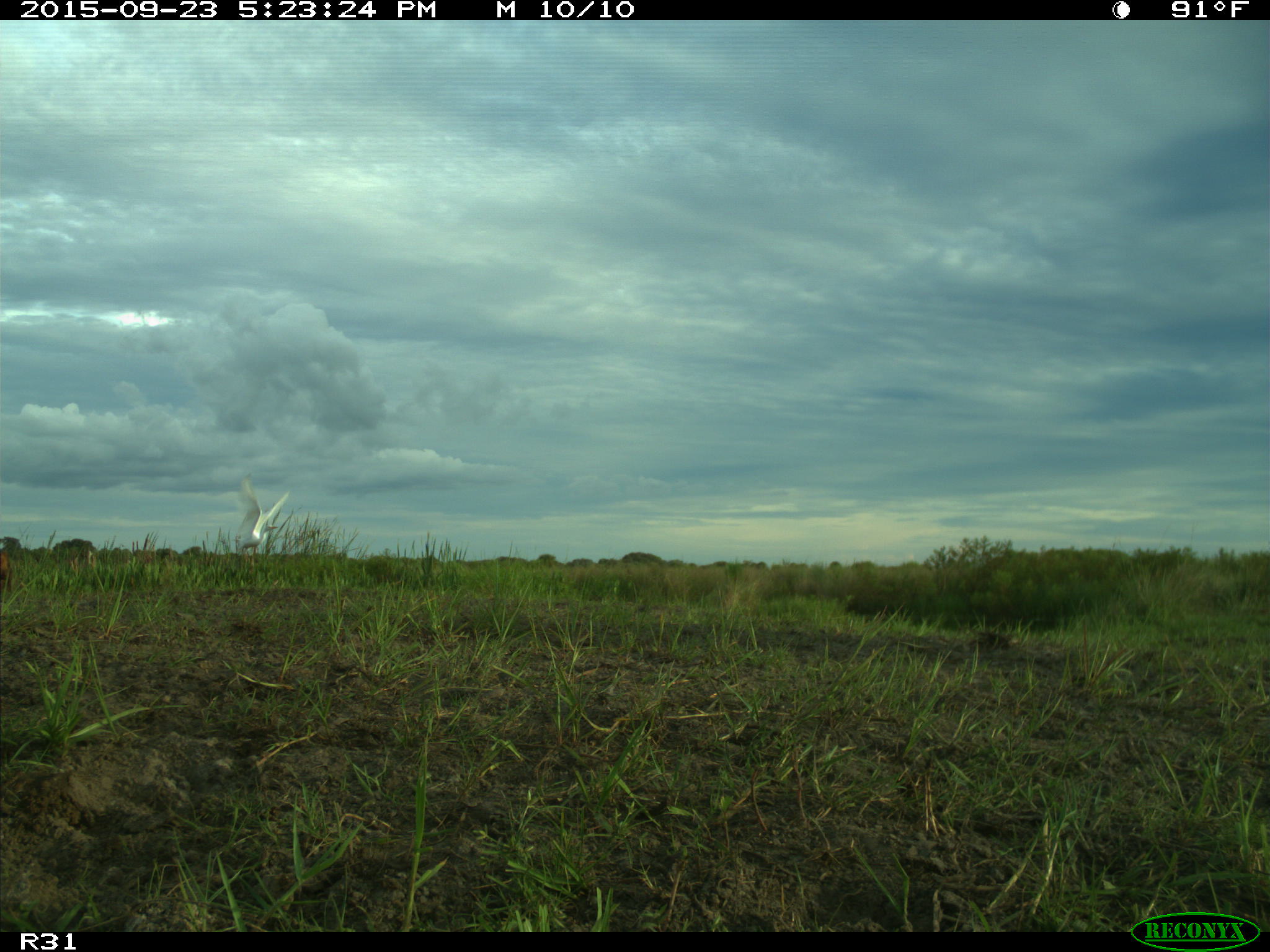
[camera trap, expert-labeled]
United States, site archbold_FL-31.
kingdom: Animalia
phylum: Chordata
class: Aves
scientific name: Aves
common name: birds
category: unidentified bird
Unidentified bird (birds) (Aves).